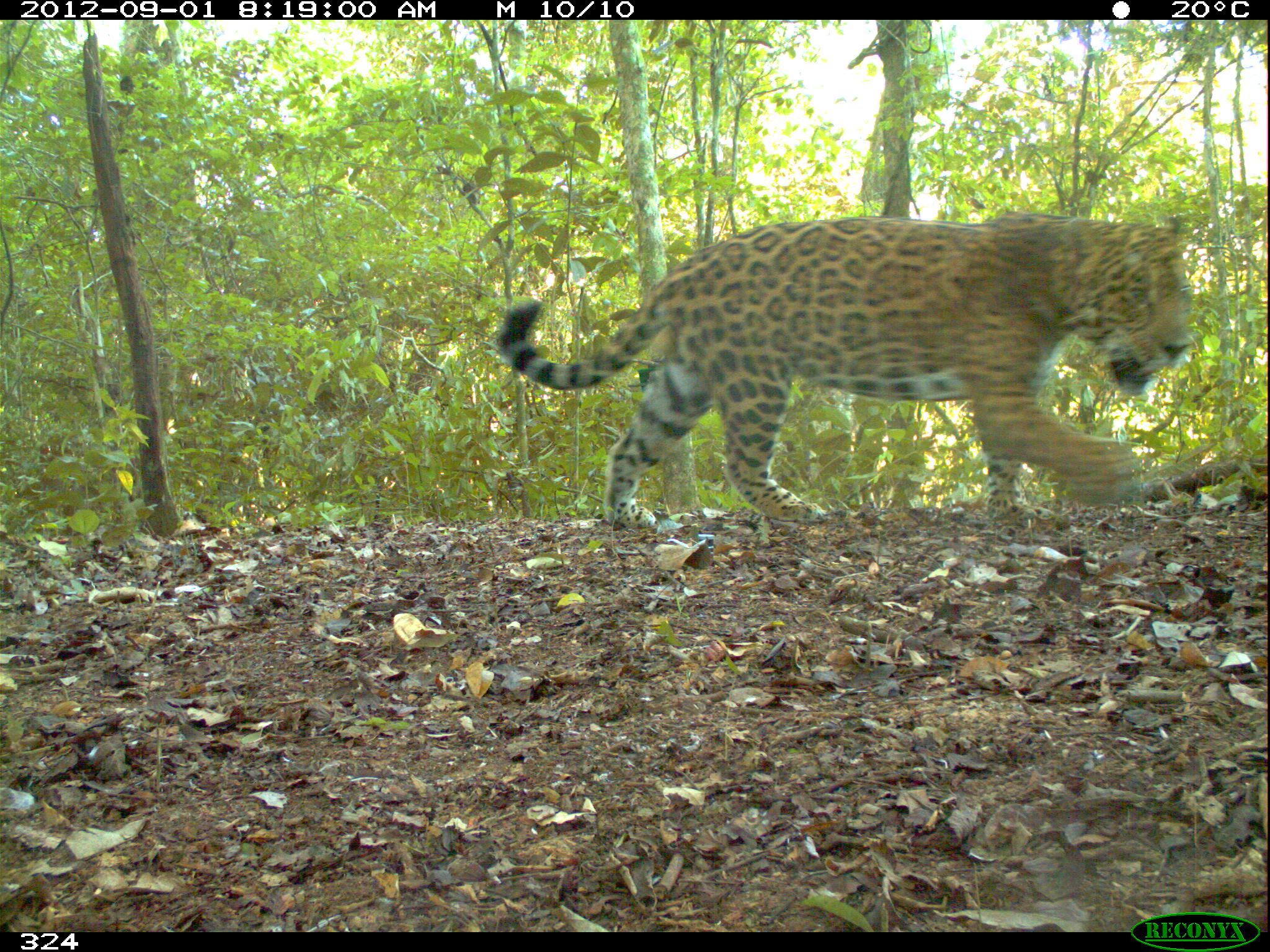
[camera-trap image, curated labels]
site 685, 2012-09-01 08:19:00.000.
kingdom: Animalia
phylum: Chordata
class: Mammalia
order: Carnivora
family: Felidae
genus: Panthera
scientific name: Panthera onca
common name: jaguar